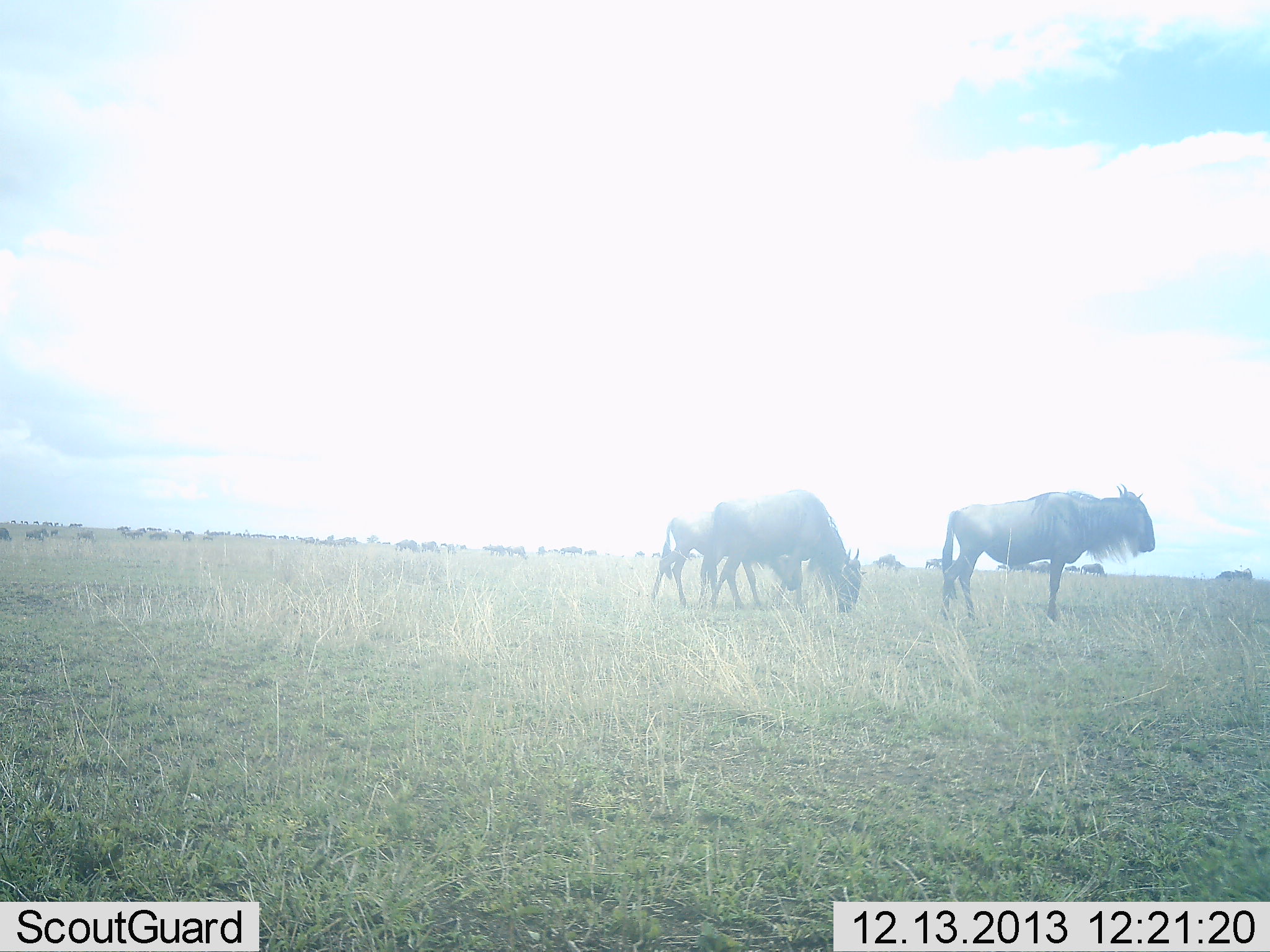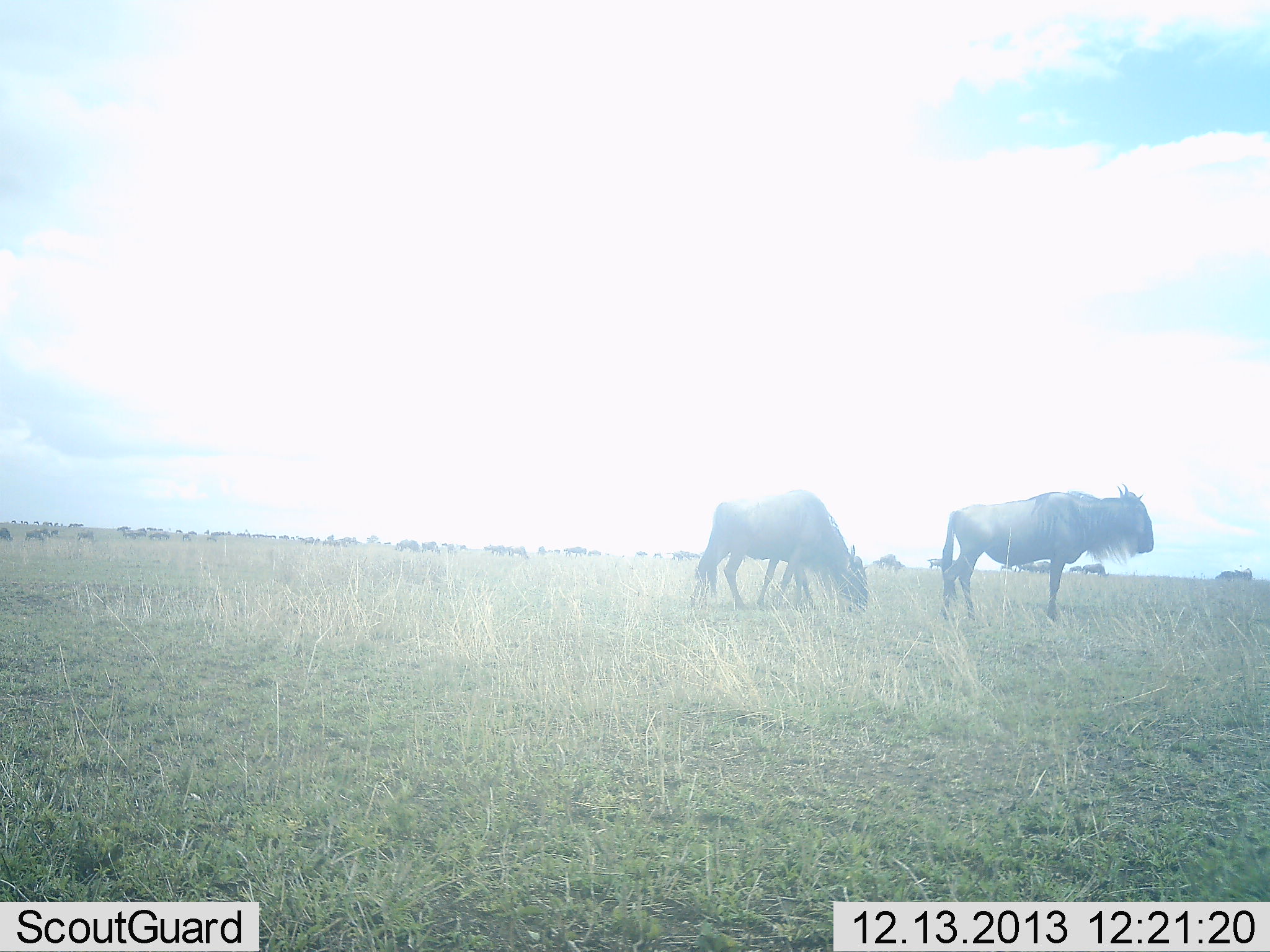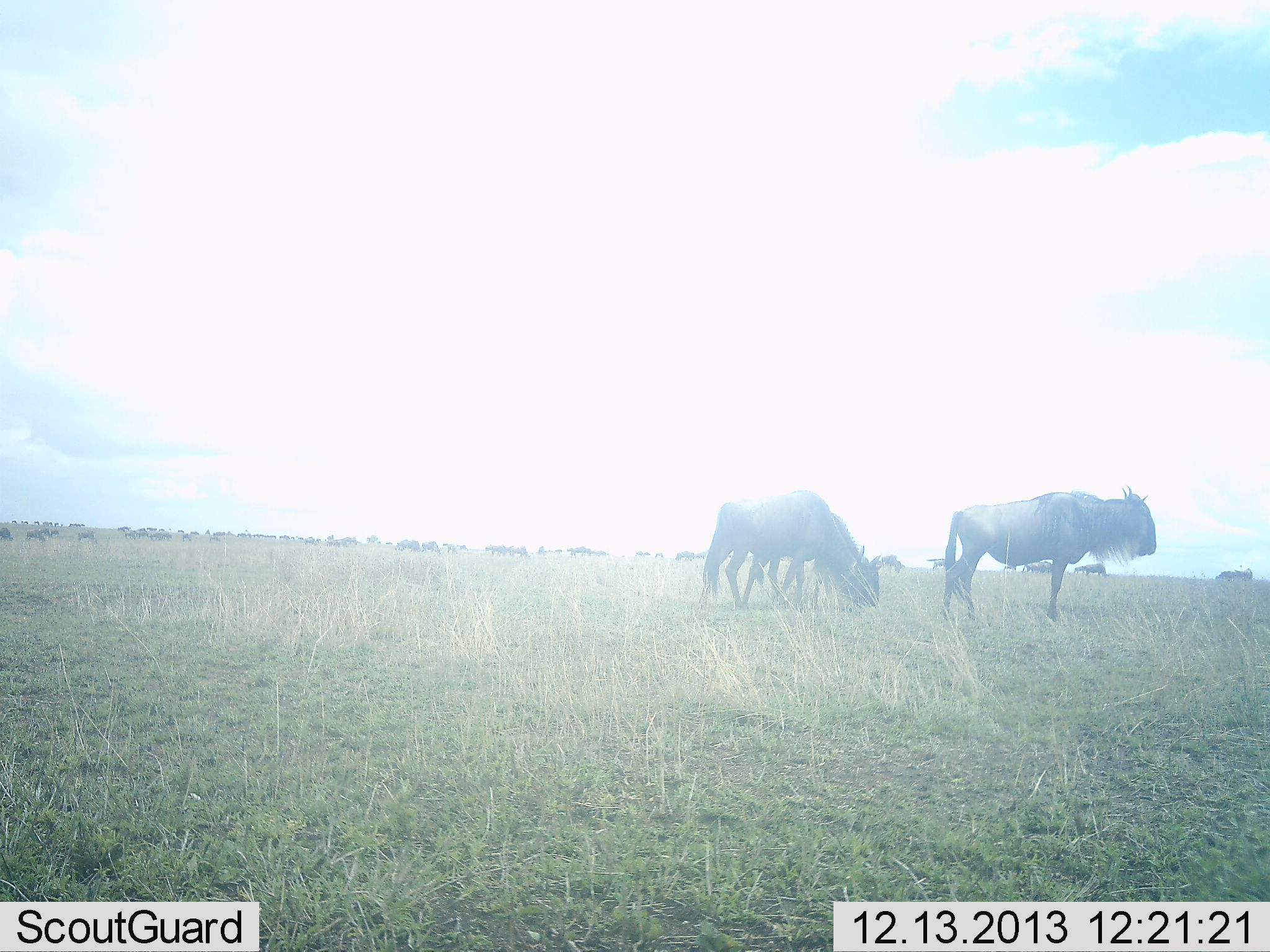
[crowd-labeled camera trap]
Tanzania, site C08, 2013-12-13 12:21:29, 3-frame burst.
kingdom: Animalia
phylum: Chordata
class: Mammalia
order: Artiodactyla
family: Bovidae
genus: Connochaetes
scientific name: Connochaetes taurinus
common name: blue wildebeest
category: wildebeest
Wildebeest (blue wildebeest) (Connochaetes taurinus), count 11-50. Behavior (volunteer vote fractions): standing 70%, resting 0%, moving 60%, interacting 0%. Young present (vote fraction): 40%. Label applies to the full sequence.